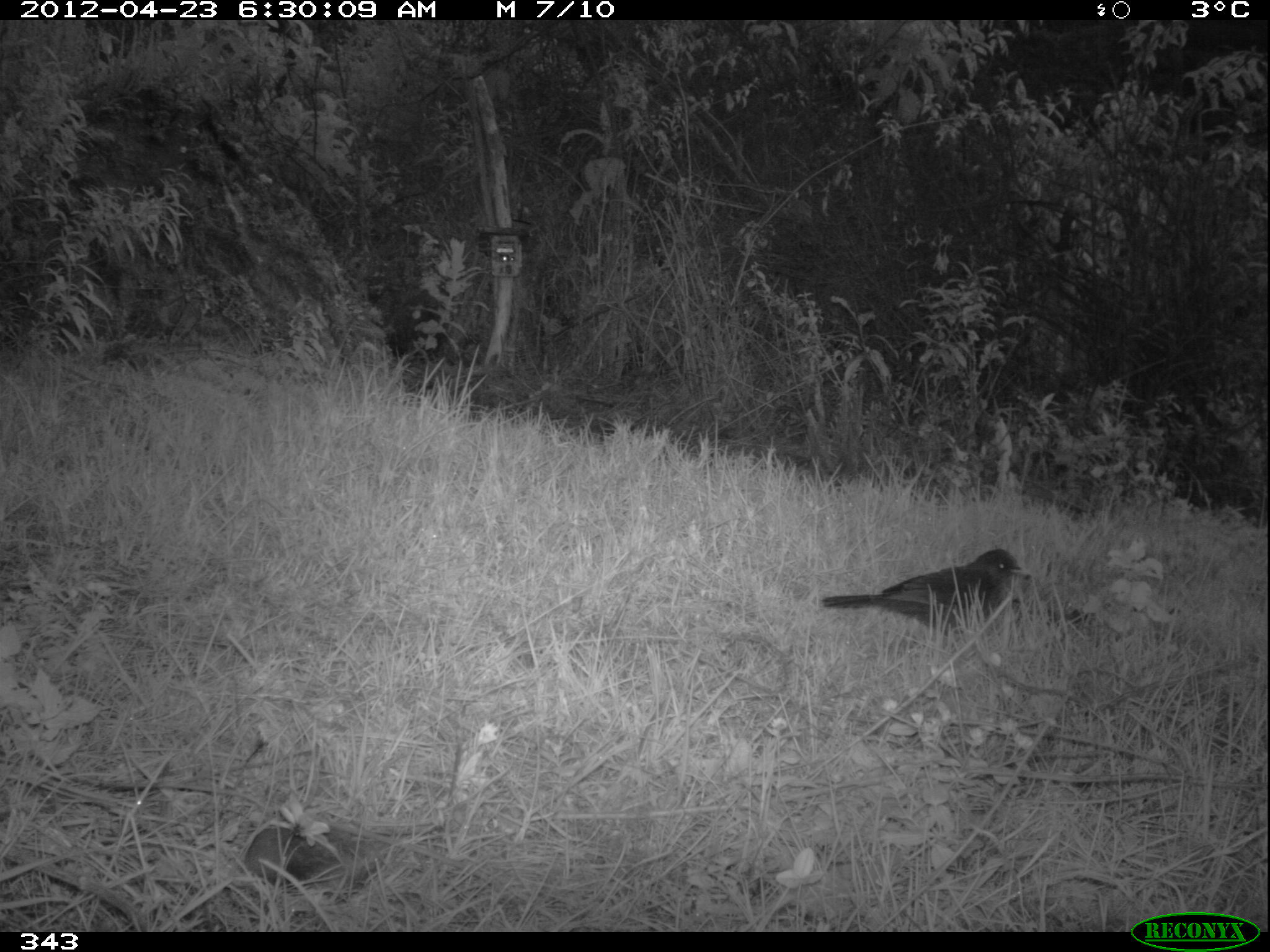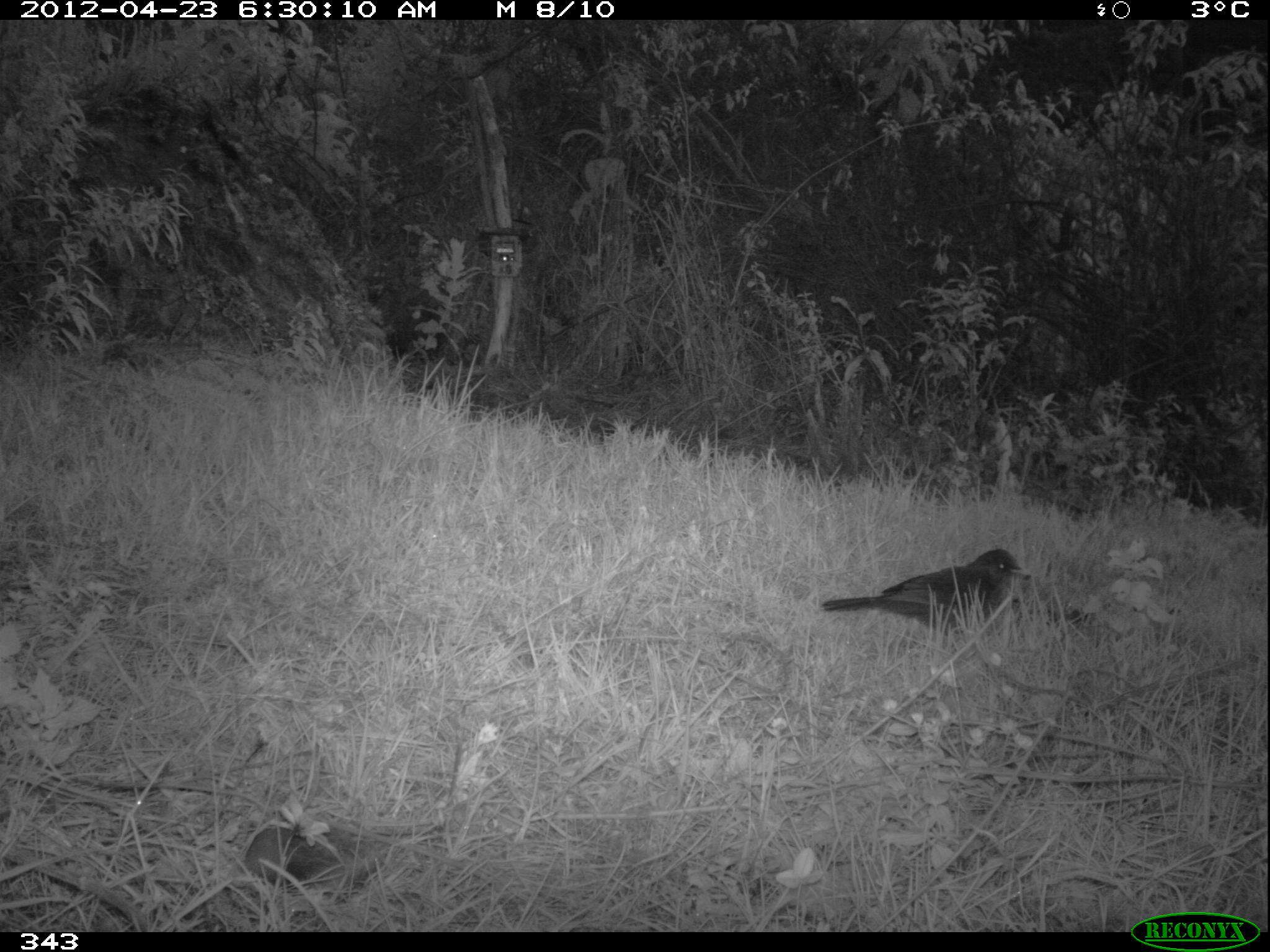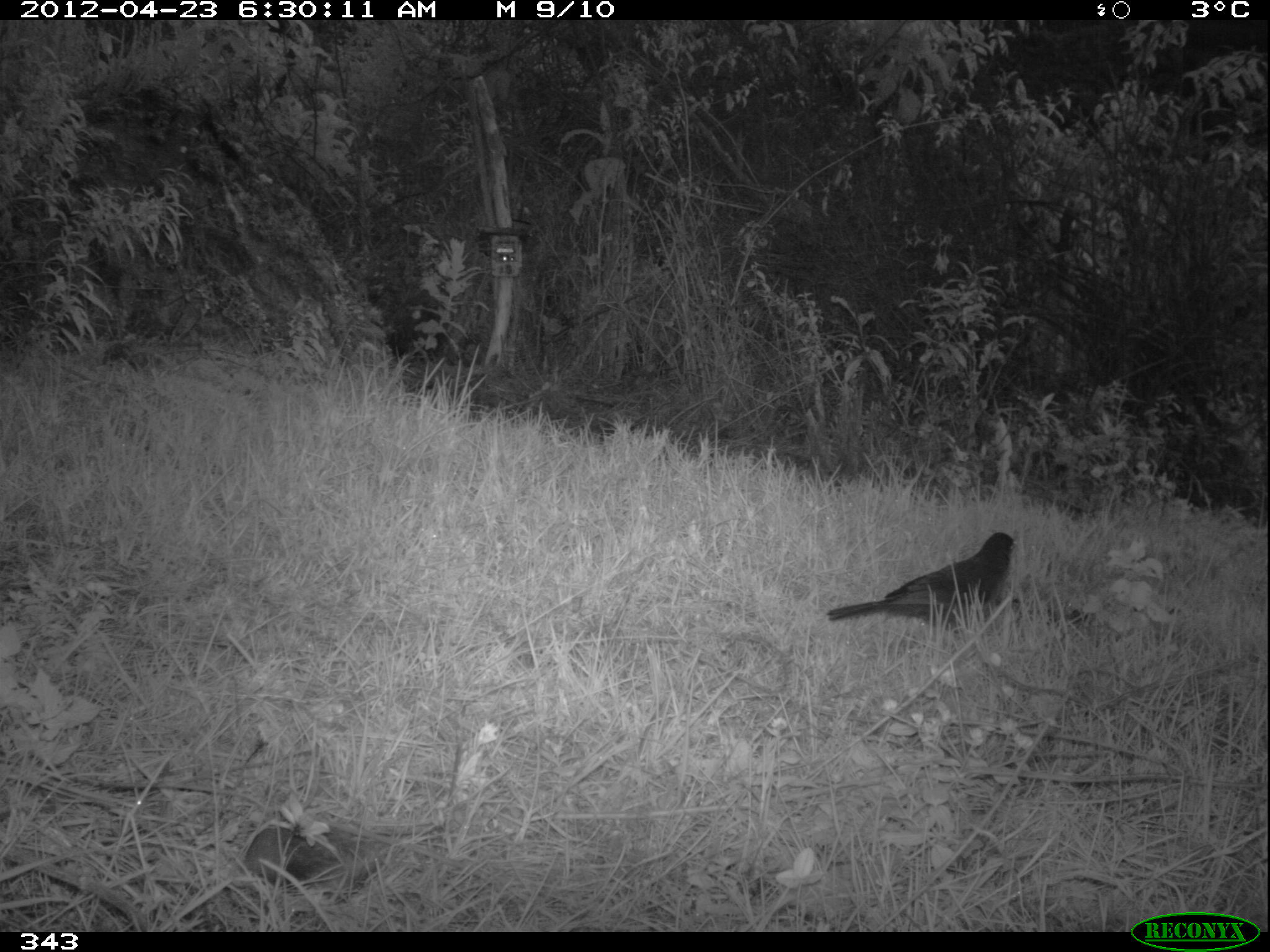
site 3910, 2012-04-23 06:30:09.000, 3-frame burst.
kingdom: Animalia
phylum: Chordata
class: Aves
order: Passeriformes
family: Turdidae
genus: Turdus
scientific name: Turdus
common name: true thrushes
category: turdus sp